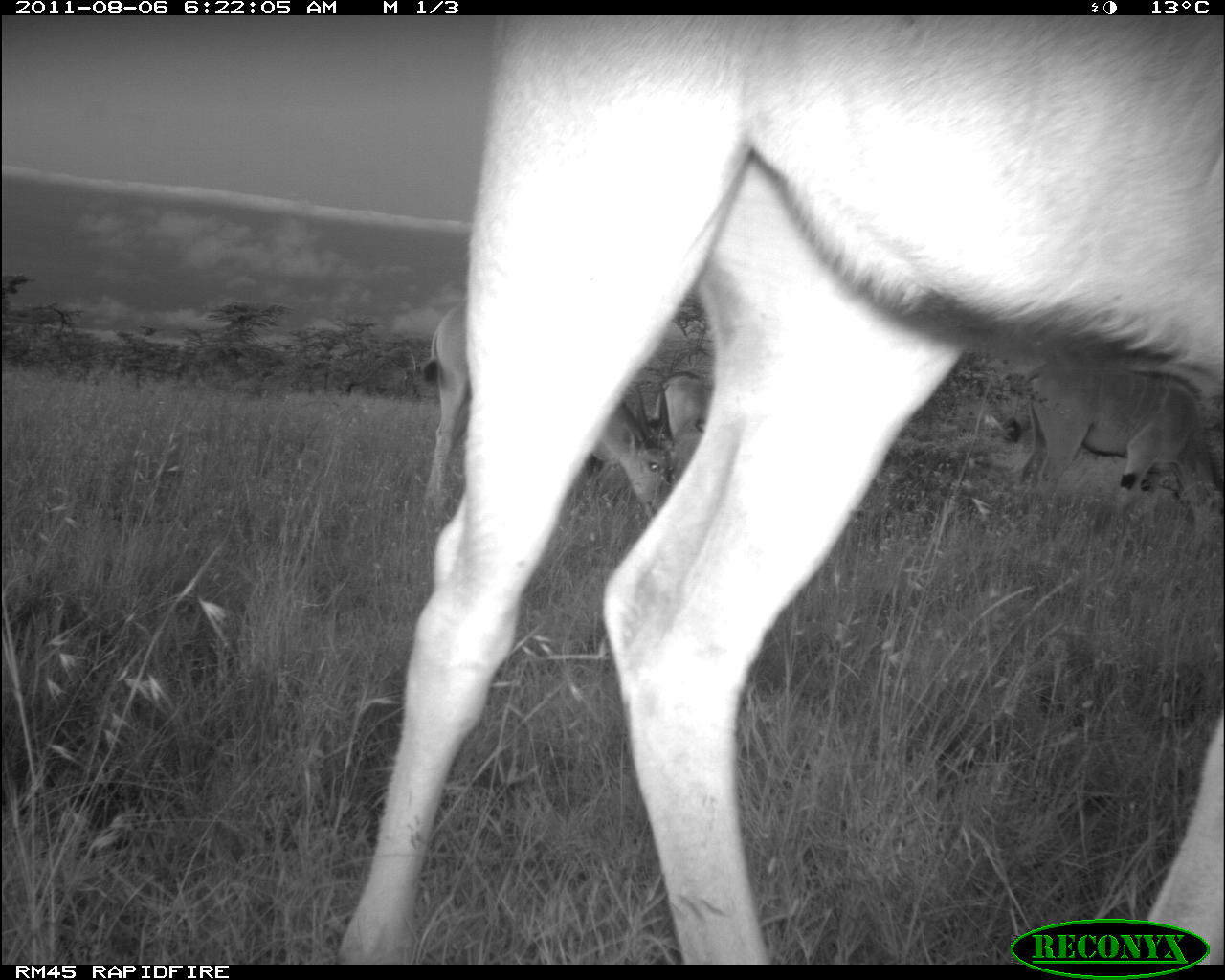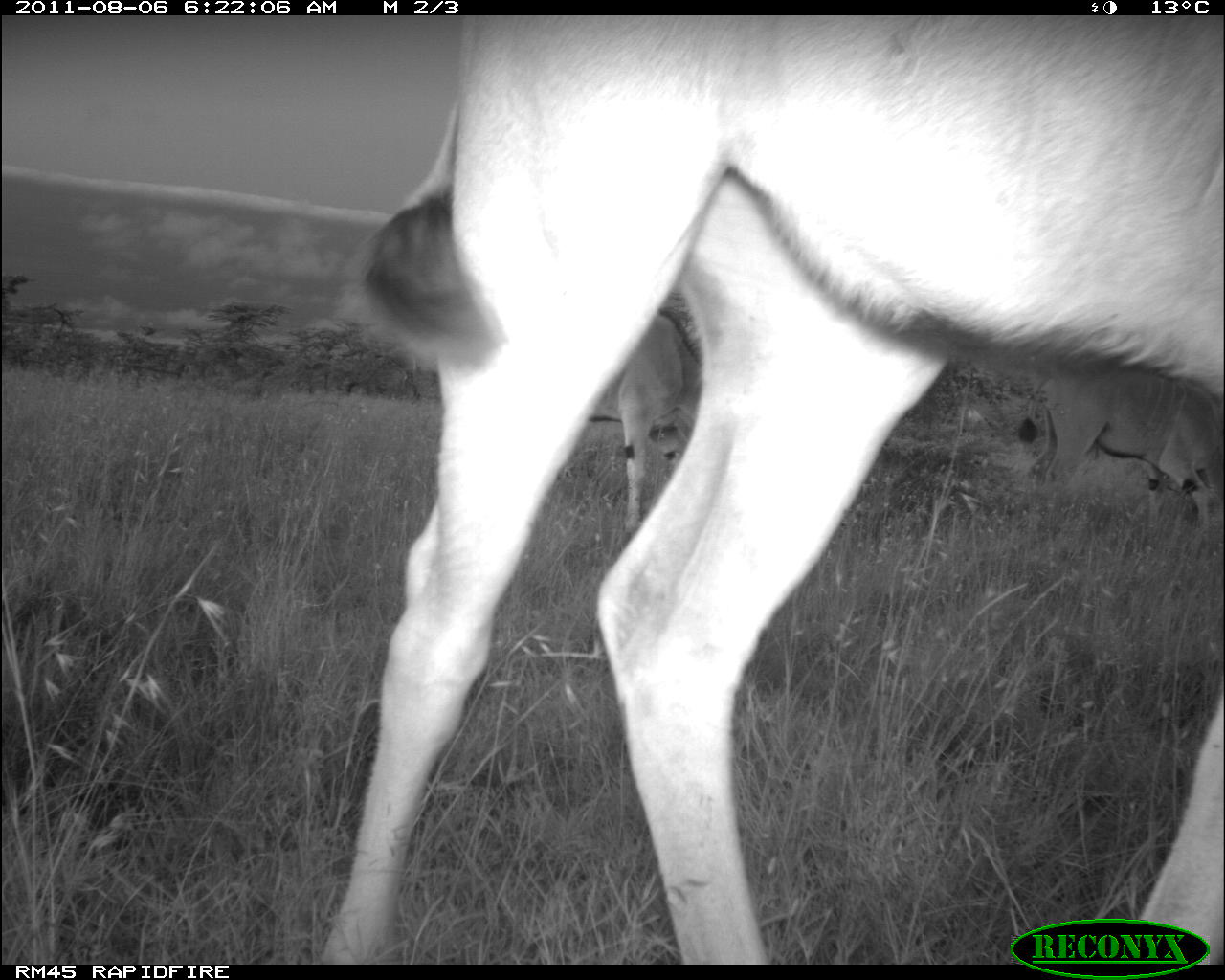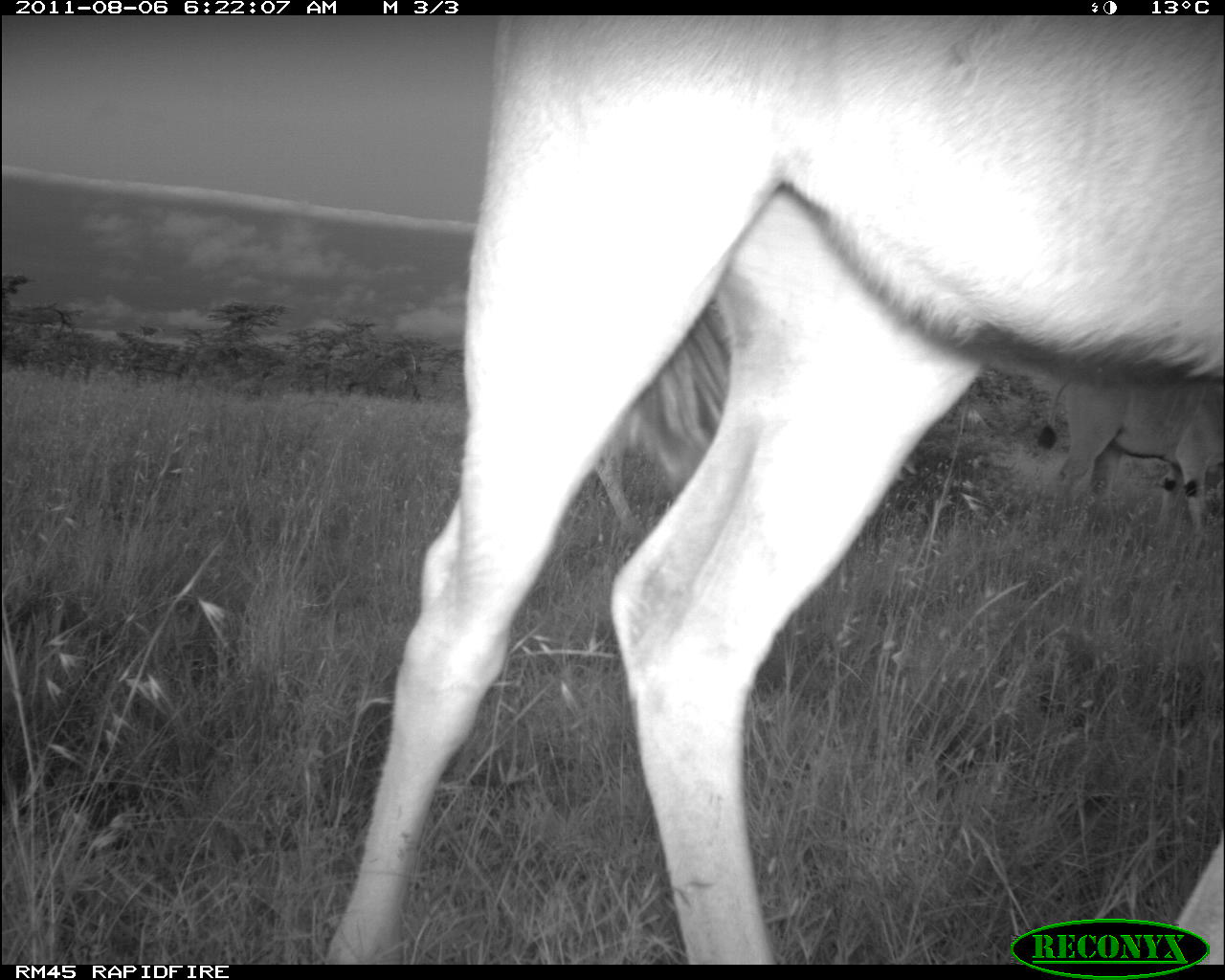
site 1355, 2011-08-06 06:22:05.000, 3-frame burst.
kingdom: Animalia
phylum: Chordata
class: Mammalia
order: Artiodactyla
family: Bovidae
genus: Tragelaphus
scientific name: Tragelaphus oryx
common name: eland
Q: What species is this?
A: Tragelaphus oryx (eland).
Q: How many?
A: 4.